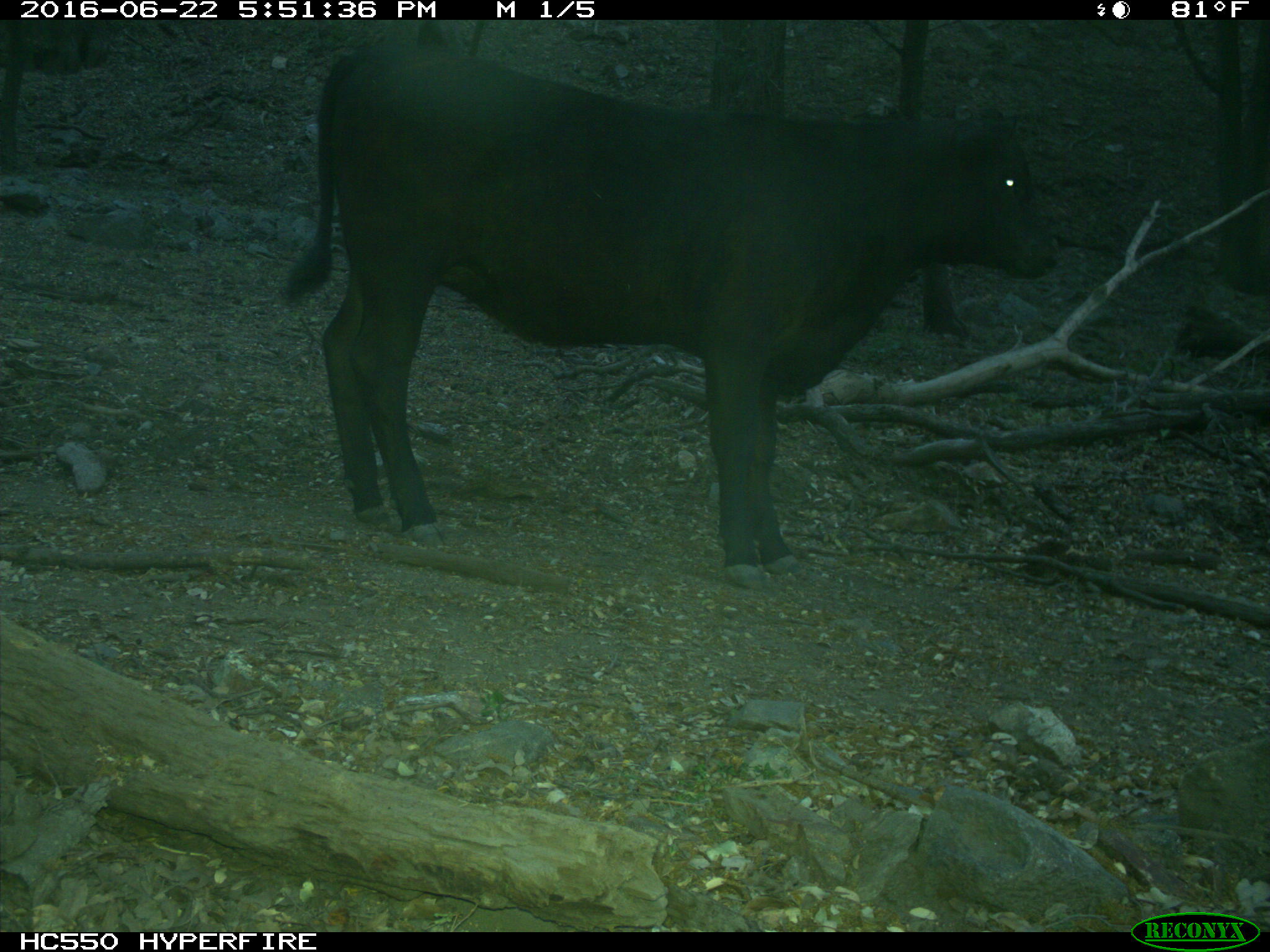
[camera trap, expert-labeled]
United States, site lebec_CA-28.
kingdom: Animalia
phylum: Chordata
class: Mammalia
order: Artiodactyla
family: Bovidae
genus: Bos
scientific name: Bos taurus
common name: domestic cow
Bos taurus (domestic cow).